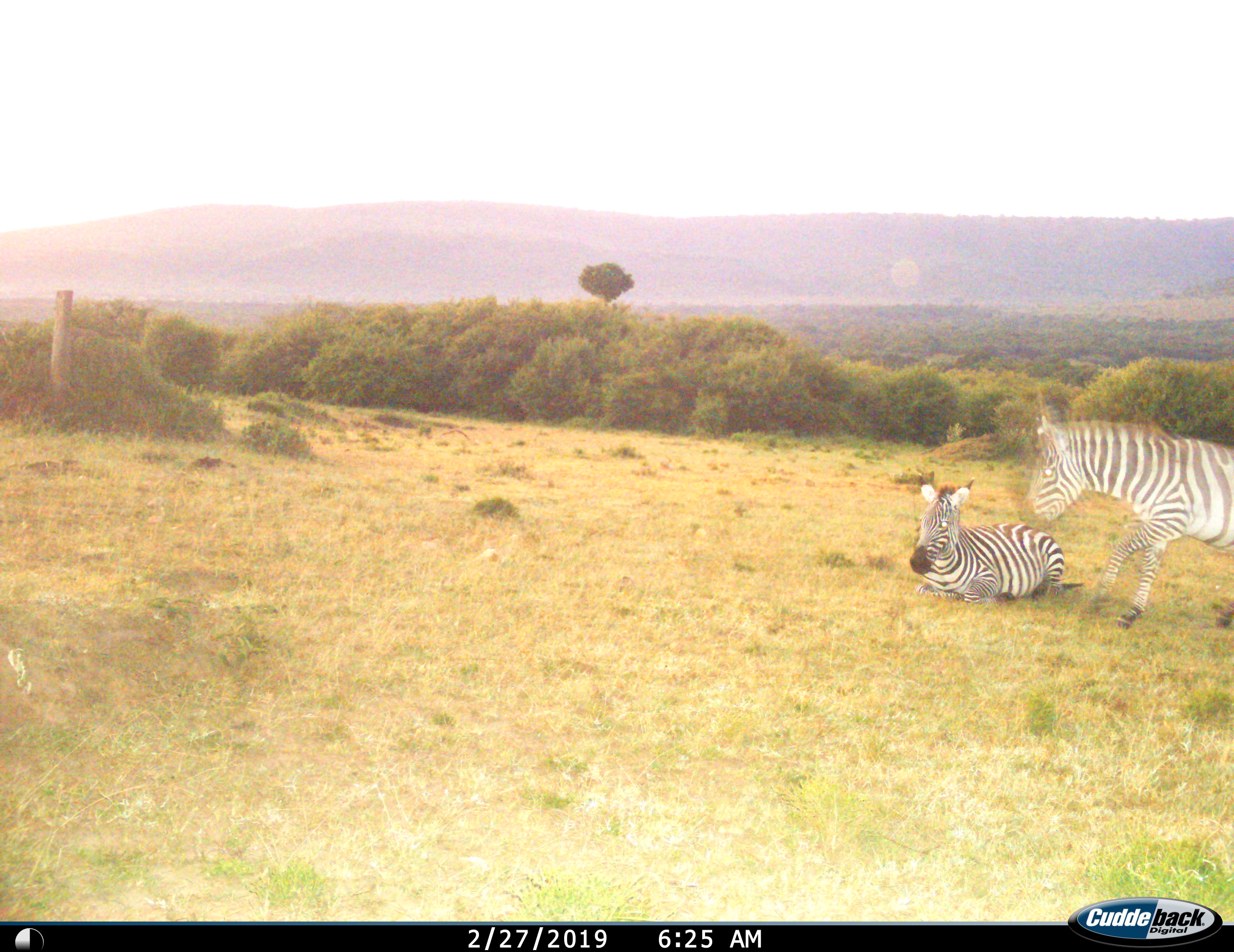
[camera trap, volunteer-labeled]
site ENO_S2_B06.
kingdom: Animalia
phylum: Chordata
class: Mammalia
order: Perissodactyla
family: Equidae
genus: Equus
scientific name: Equus quagga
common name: plains zebra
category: zebraplains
Zebraplains (plains zebra) (Equus quagga), count 2. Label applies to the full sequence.